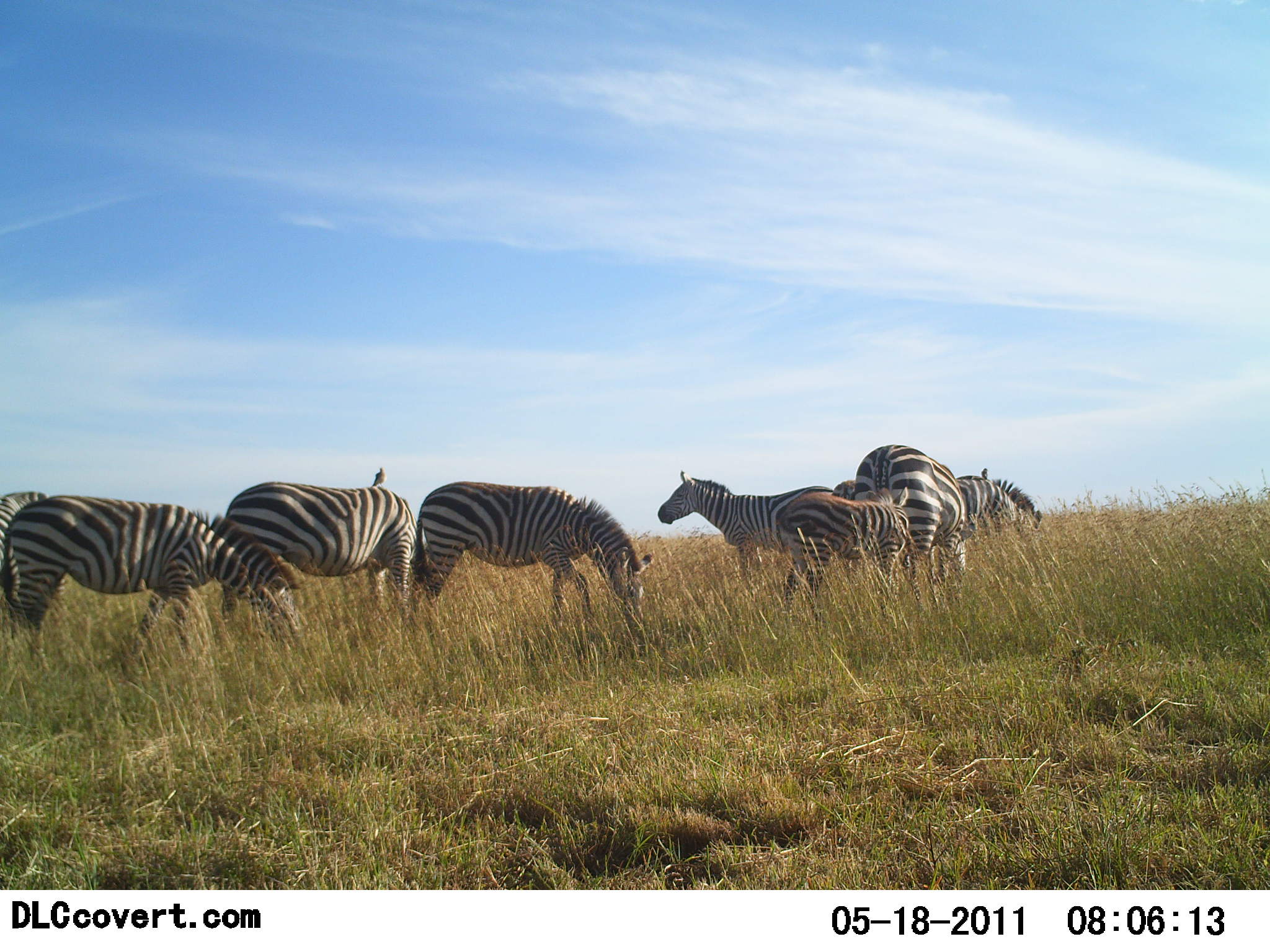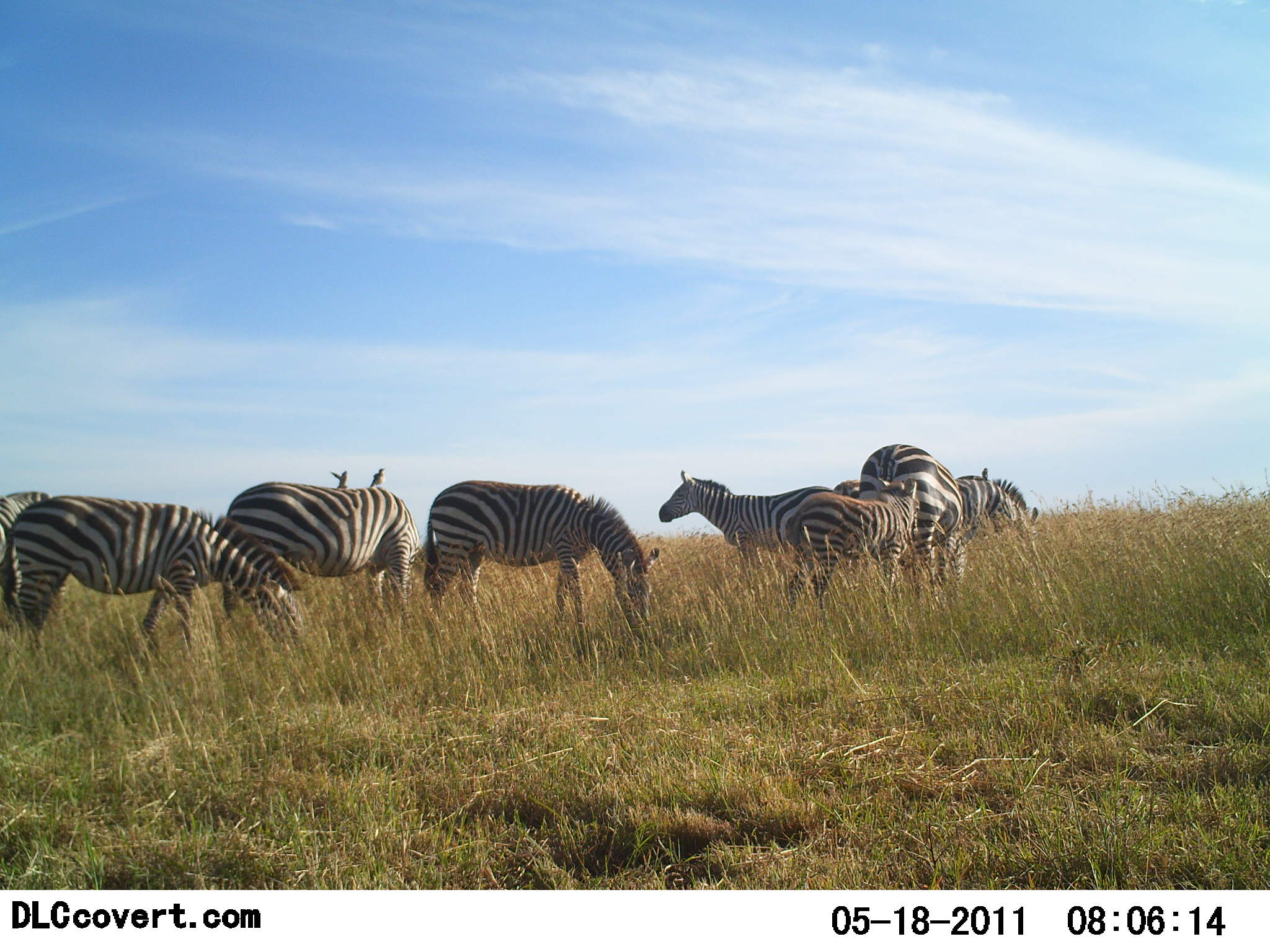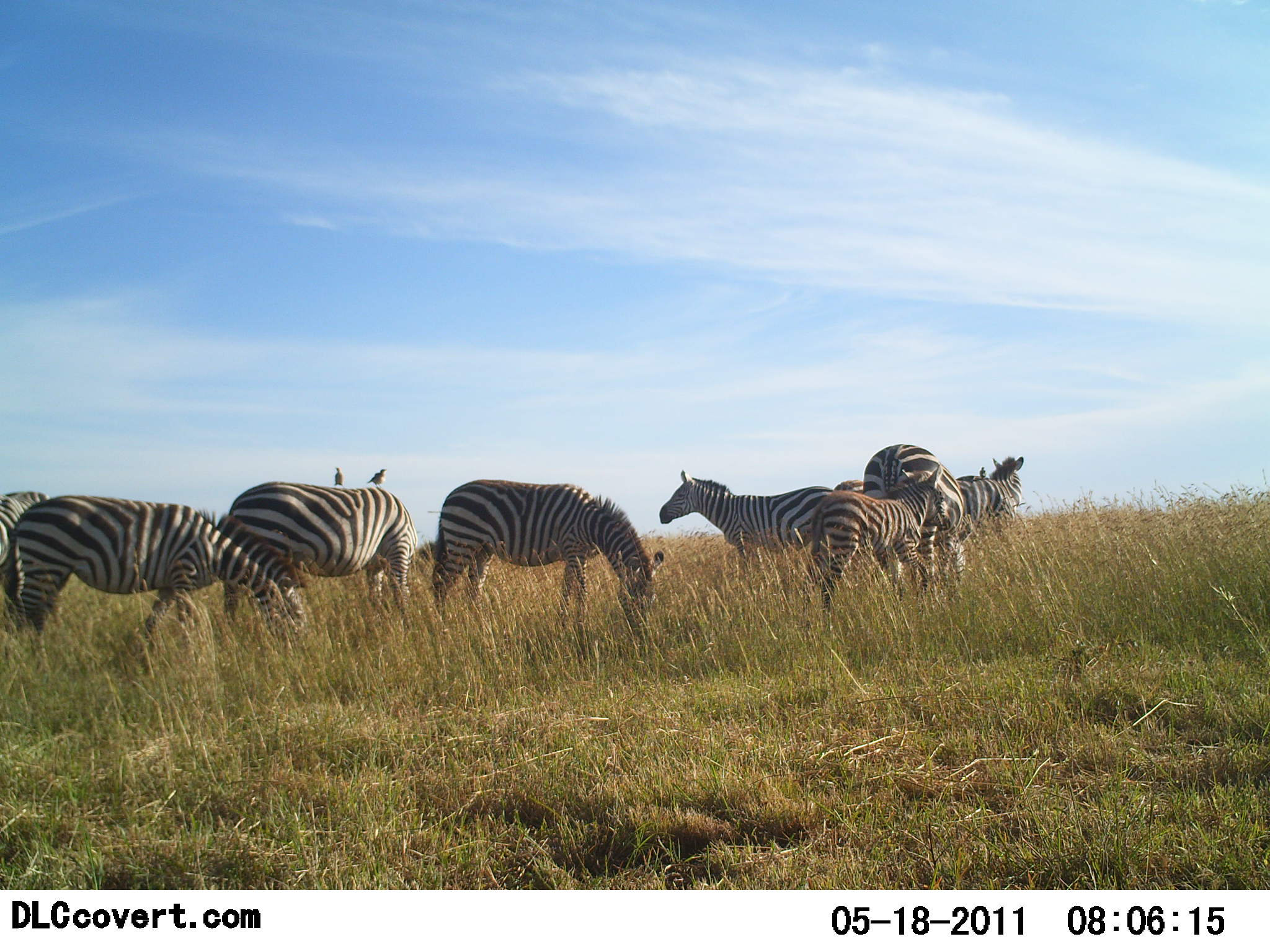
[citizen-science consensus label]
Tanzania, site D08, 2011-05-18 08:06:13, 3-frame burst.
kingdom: Animalia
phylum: Chordata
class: Mammalia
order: Perissodactyla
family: Equidae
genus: Equus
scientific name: Equus quagga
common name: plains zebra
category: zebra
Zebra (plains zebra) (Equus quagga), count 9. Behavior (volunteer vote fractions): standing 45%, resting 0%, moving 9%, interacting 9%. Young present (vote fraction): 82%. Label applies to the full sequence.